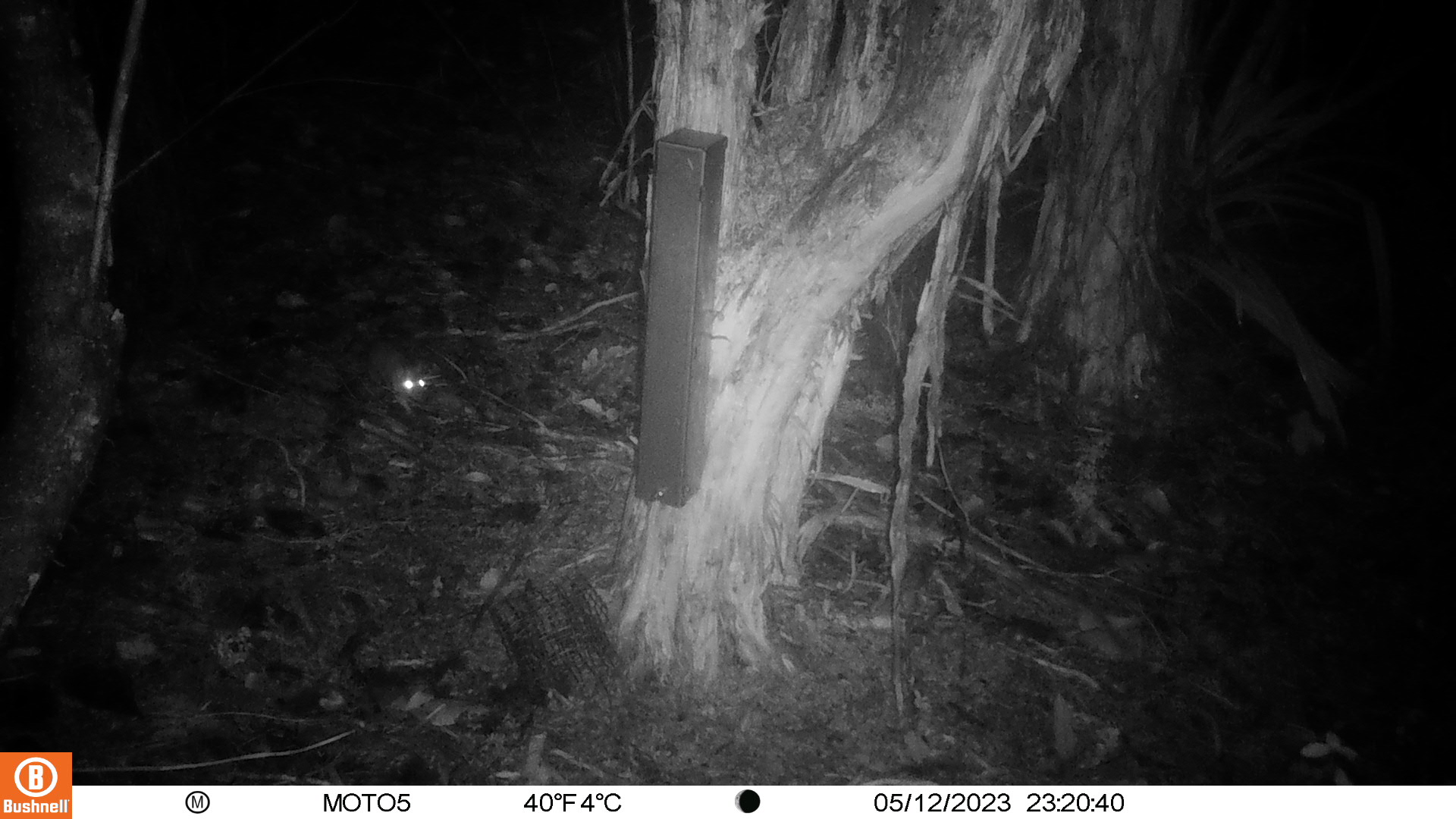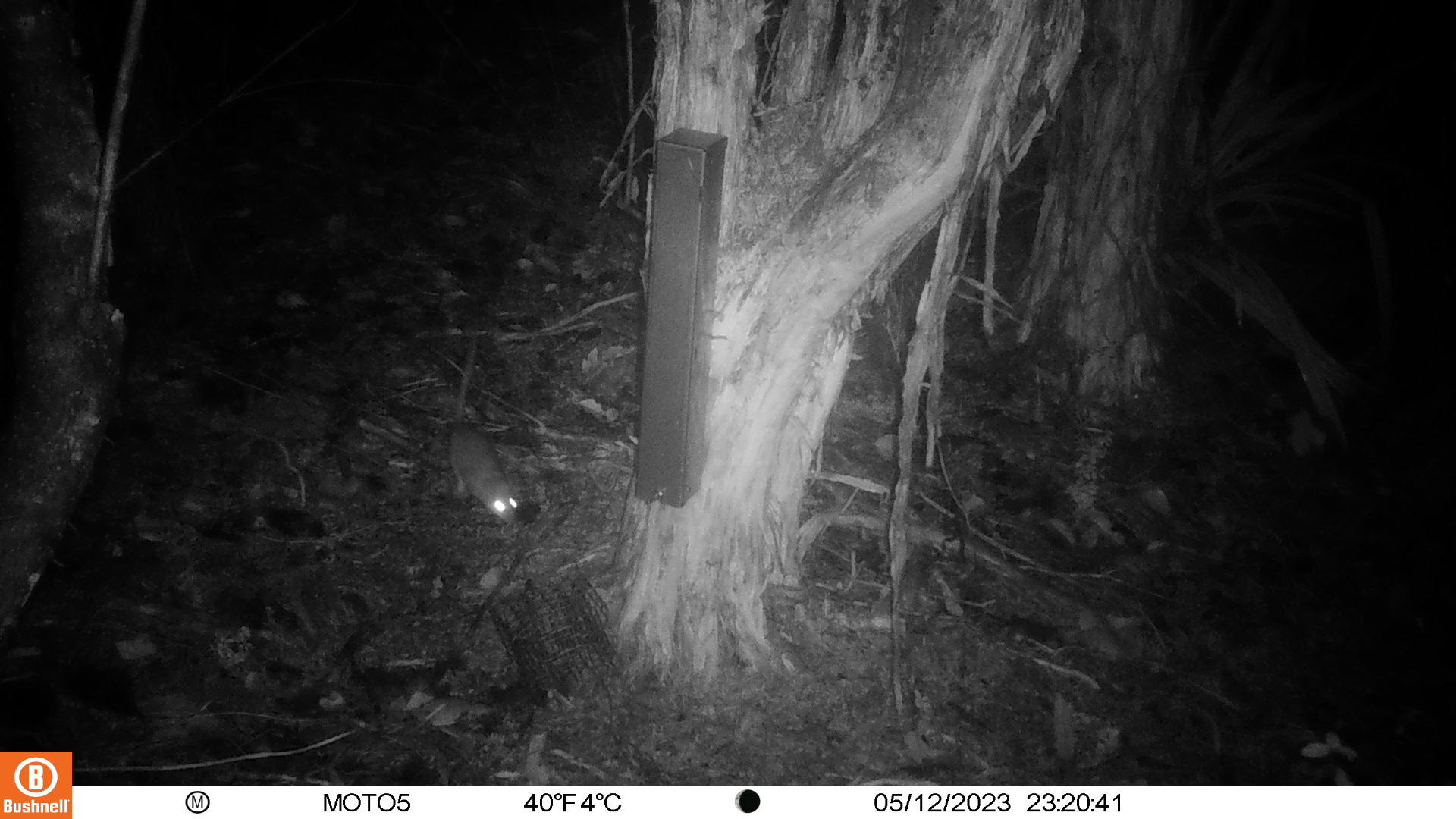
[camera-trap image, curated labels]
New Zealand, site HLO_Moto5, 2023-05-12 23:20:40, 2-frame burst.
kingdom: Animalia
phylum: Chordata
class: Mammalia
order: Rodentia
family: Muridae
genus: Rattus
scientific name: Rattus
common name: rat